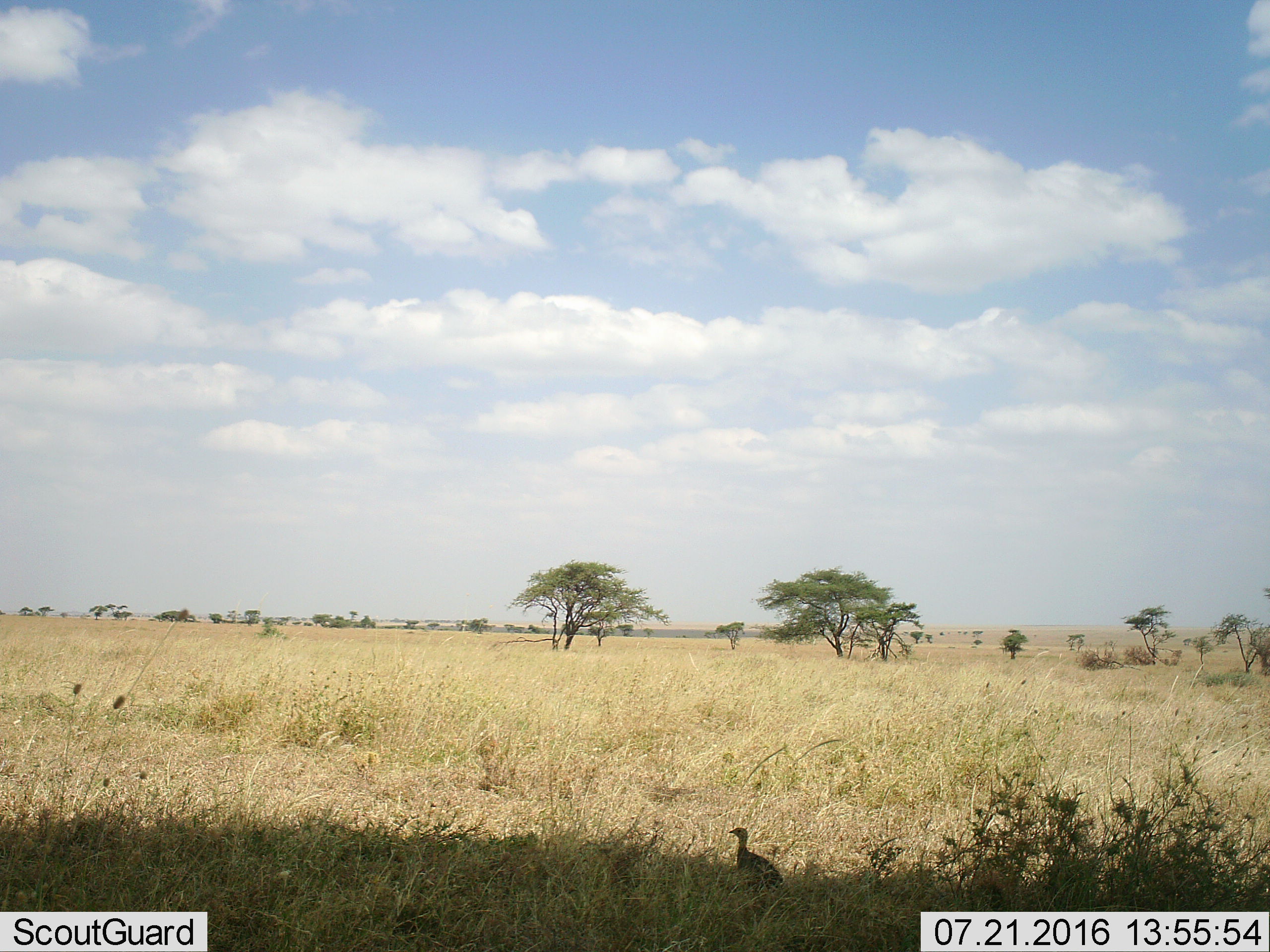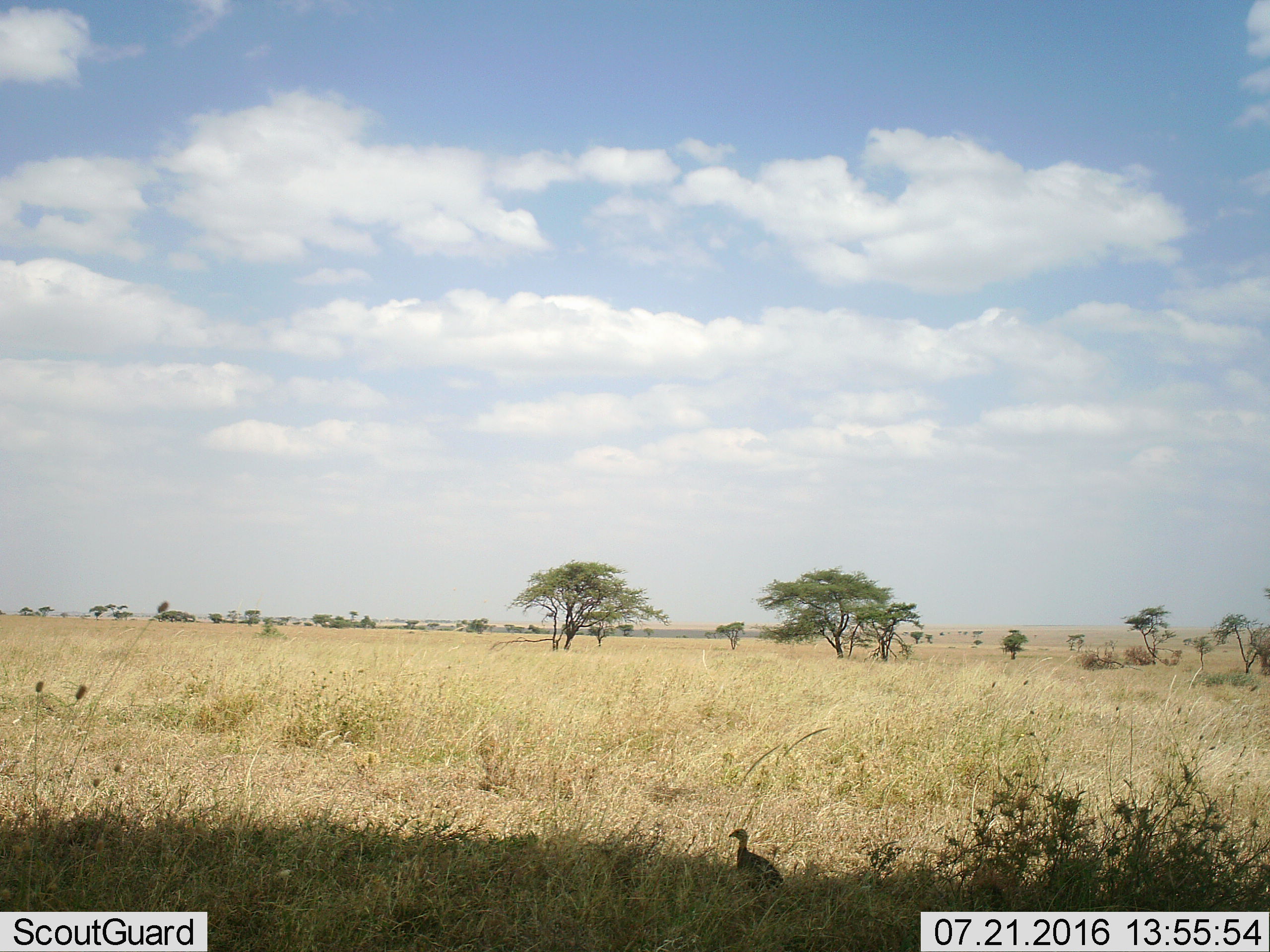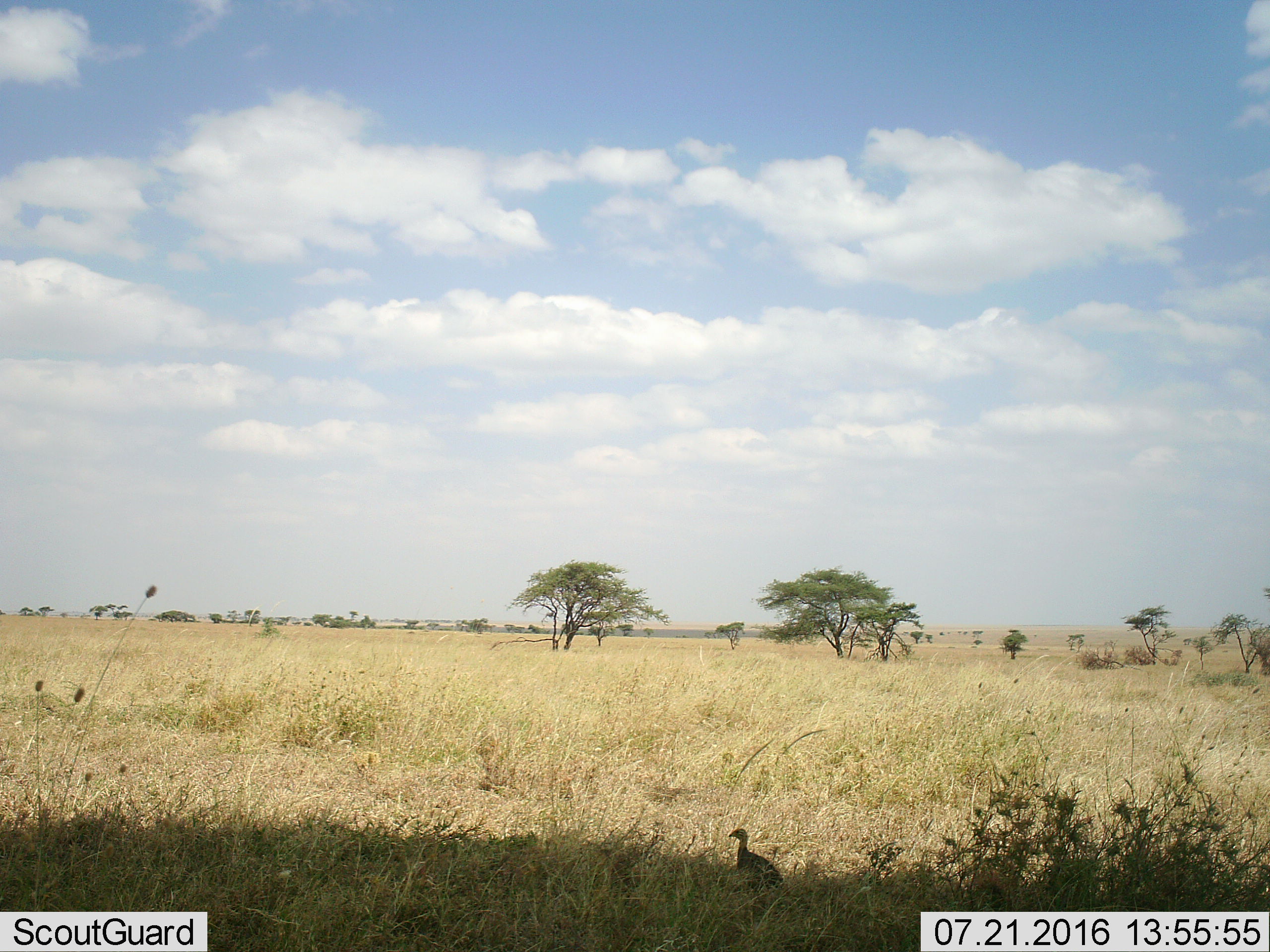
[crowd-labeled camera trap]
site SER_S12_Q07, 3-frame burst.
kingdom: Animalia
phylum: Chordata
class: Aves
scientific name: Aves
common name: bird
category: birdother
Birdother (bird) (Aves), count 1. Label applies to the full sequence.